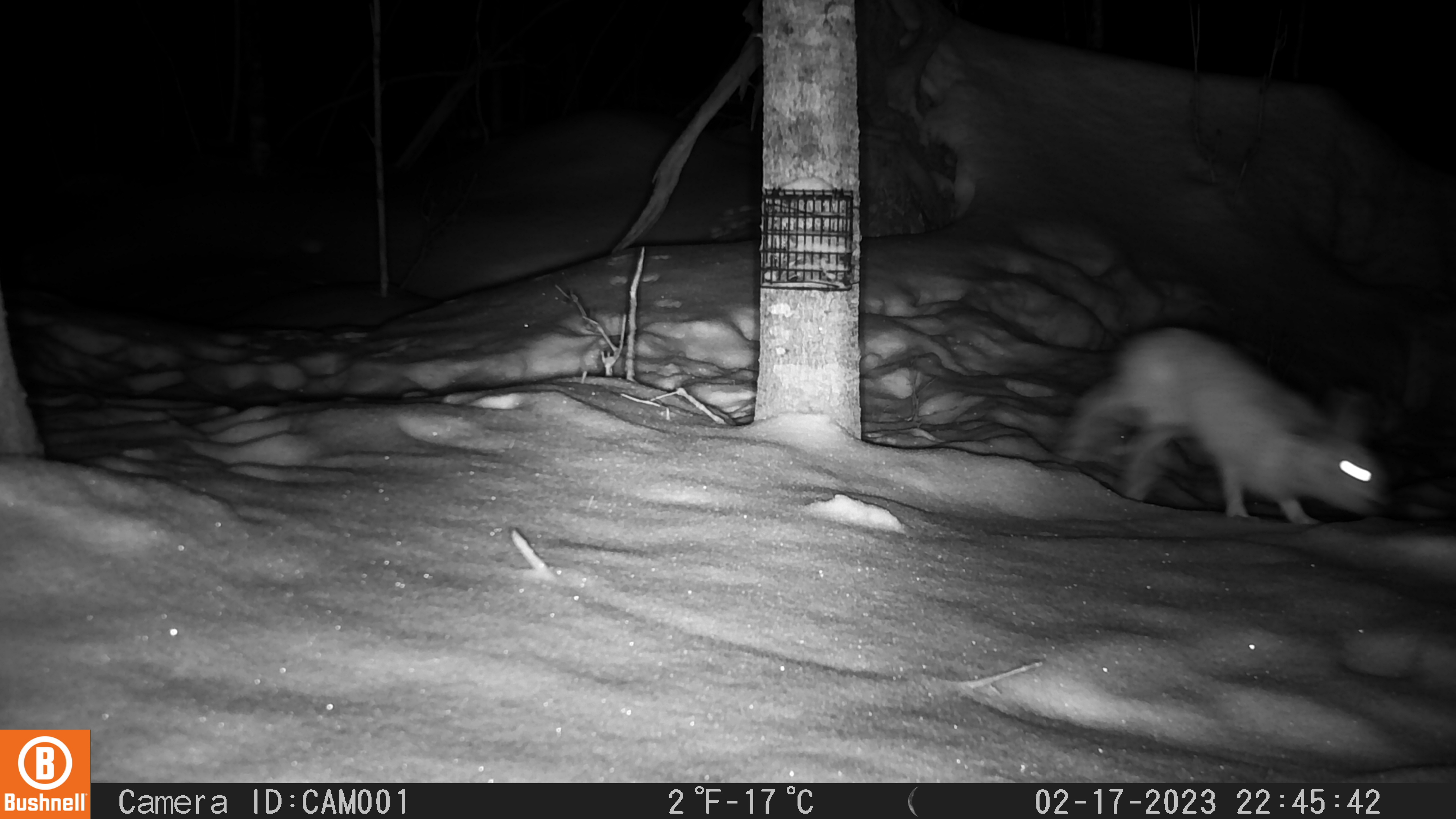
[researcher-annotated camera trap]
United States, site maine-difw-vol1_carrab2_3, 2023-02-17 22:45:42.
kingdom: Animalia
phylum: Chordata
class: Mammalia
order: Lagomorpha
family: Leporidae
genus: Lepus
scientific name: Lepus americanus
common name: snowshoe hare